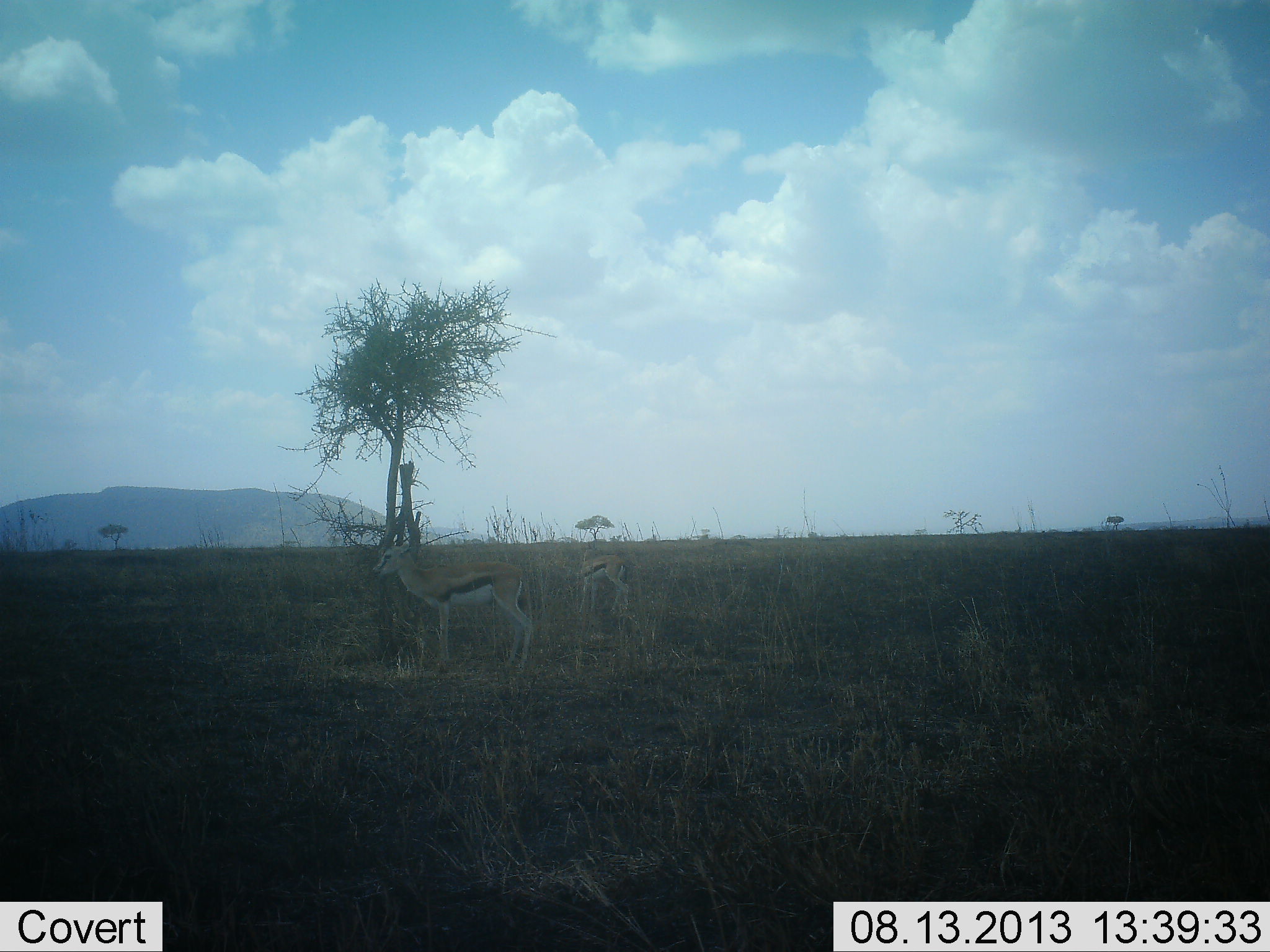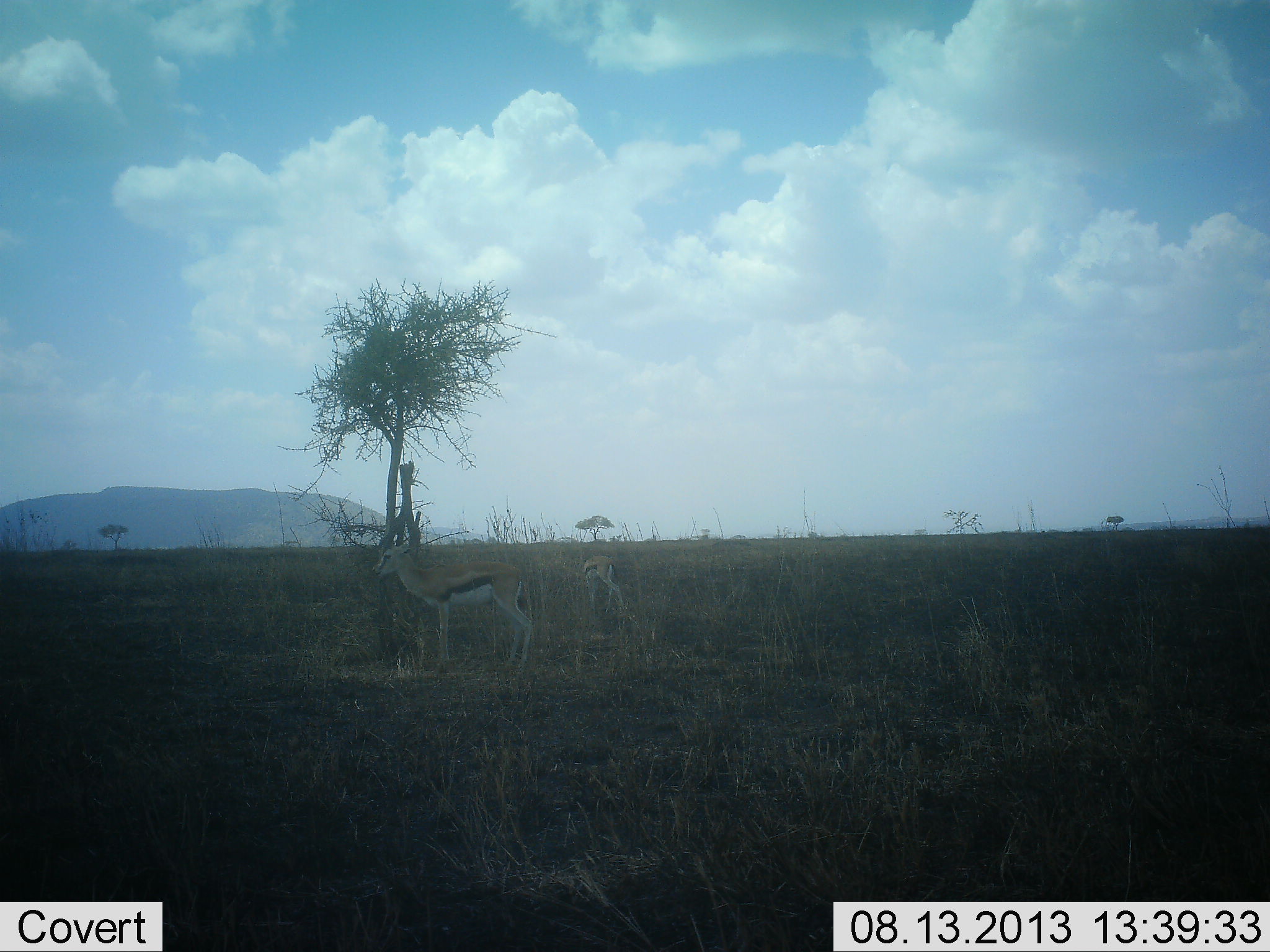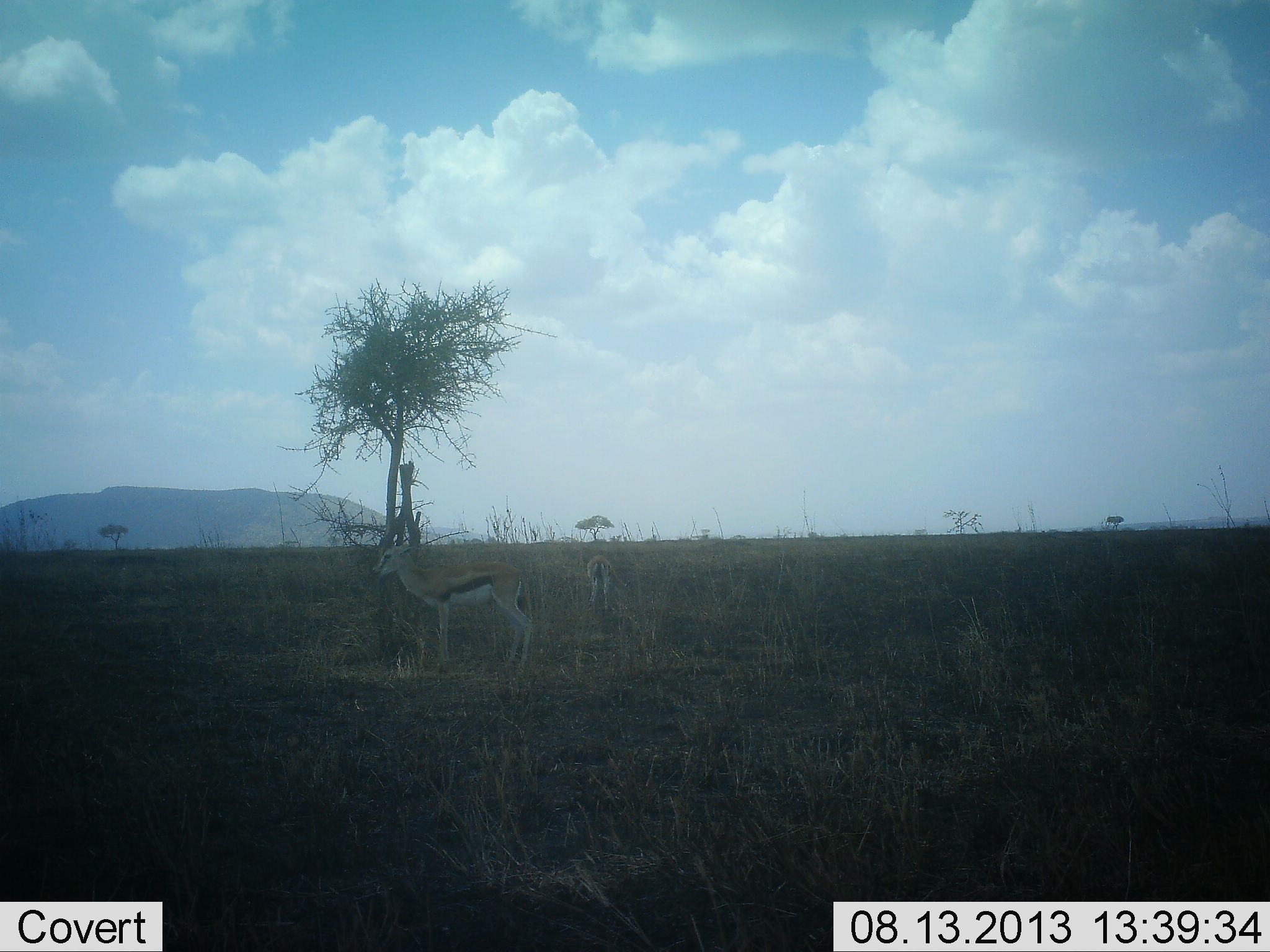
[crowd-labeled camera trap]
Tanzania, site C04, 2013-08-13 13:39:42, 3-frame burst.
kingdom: Animalia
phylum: Chordata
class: Mammalia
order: Artiodactyla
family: Bovidae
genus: Eudorcas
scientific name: Eudorcas thomsonii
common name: thomson's gazelle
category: gazellethomsons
Gazellethomsons (thomson's gazelle) (Eudorcas thomsonii), count 2. Behavior (volunteer vote fractions): standing 89%, resting 5%, moving 29%, interacting 0%. Young present (vote fraction): 11%. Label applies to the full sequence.